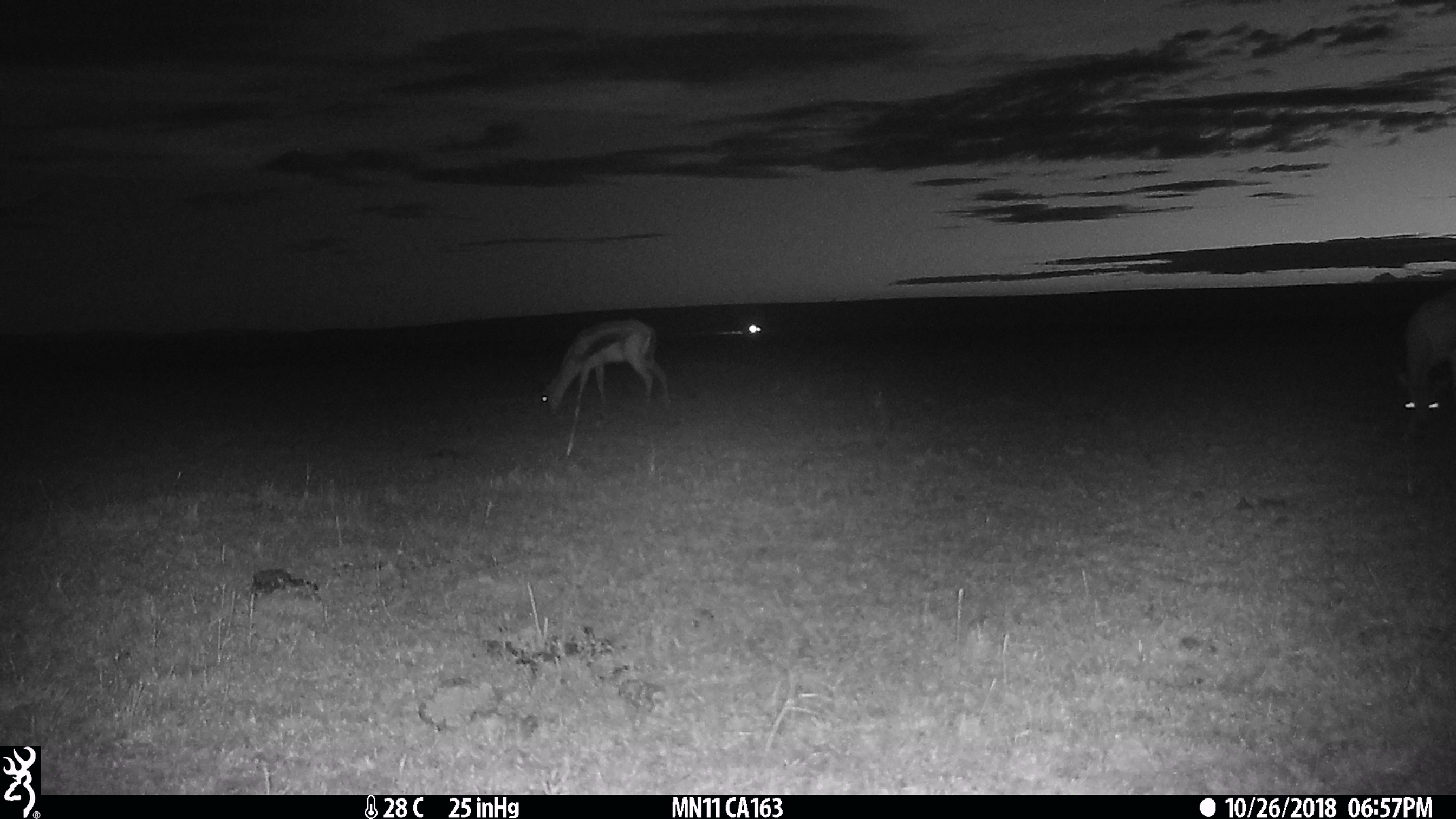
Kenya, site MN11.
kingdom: Animalia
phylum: Chordata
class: Mammalia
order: Artiodactyla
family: Bovidae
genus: Eudorcas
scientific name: Eudorcas thomsonii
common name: thomon's gazelle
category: gazelle thomsons